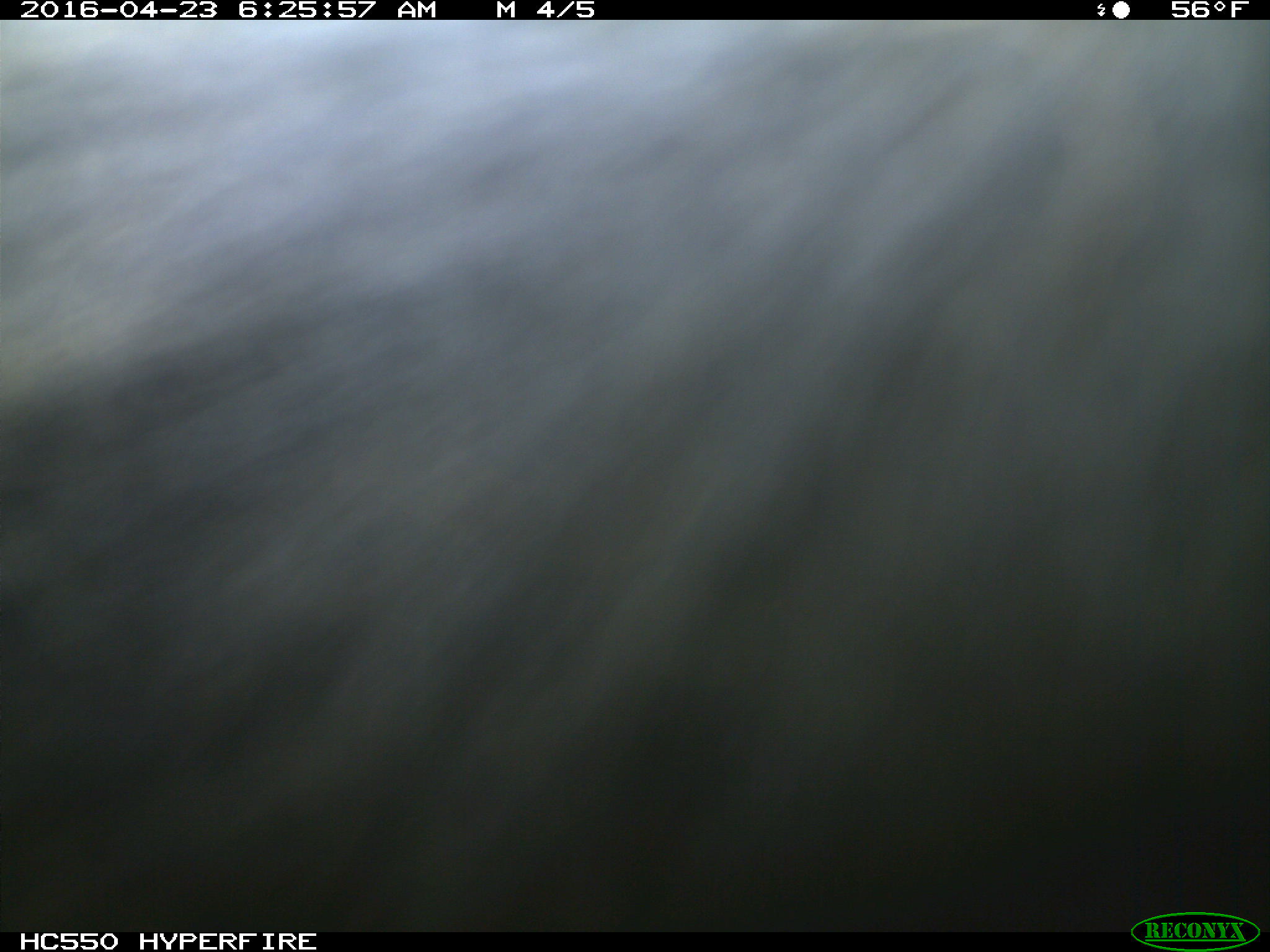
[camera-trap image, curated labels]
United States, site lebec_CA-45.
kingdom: Animalia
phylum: Chordata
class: Mammalia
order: Artiodactyla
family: Bovidae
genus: Bos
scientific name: Bos taurus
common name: domestic cow